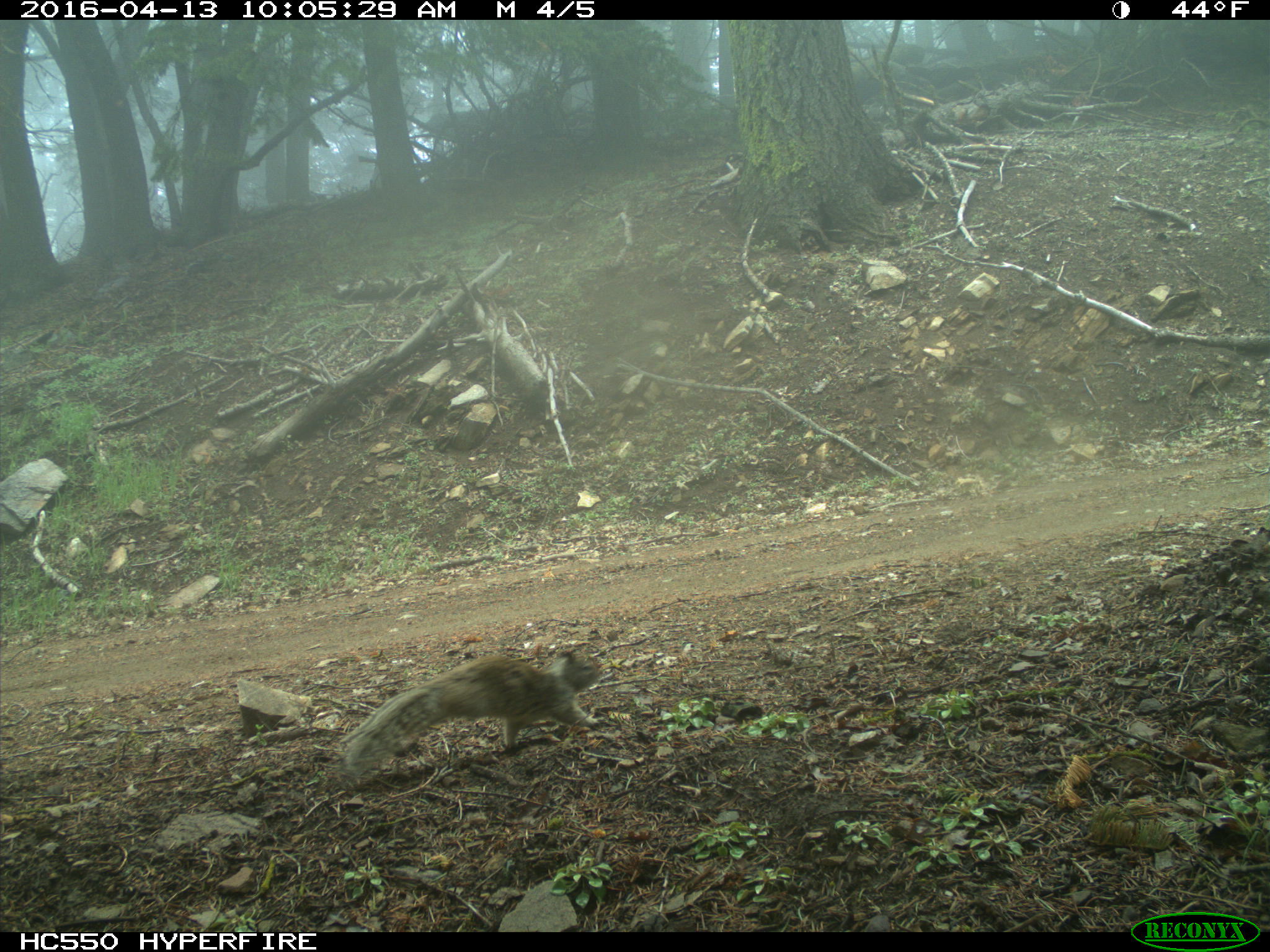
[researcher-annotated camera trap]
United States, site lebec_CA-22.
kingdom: Animalia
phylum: Chordata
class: Mammalia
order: Rodentia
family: Sciuridae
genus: Otospermophilus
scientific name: Otospermophilus beecheyi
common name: california ground squirrel